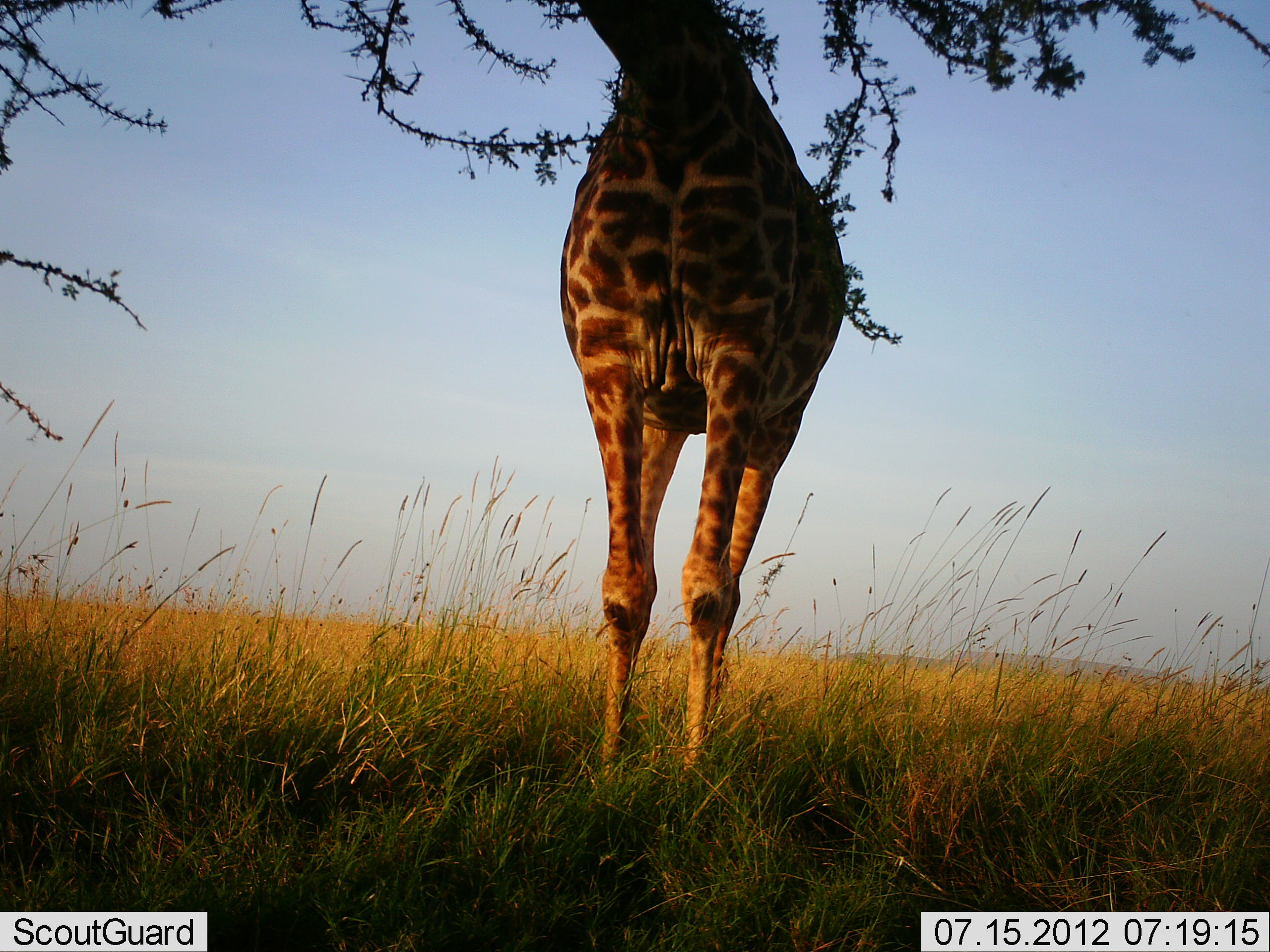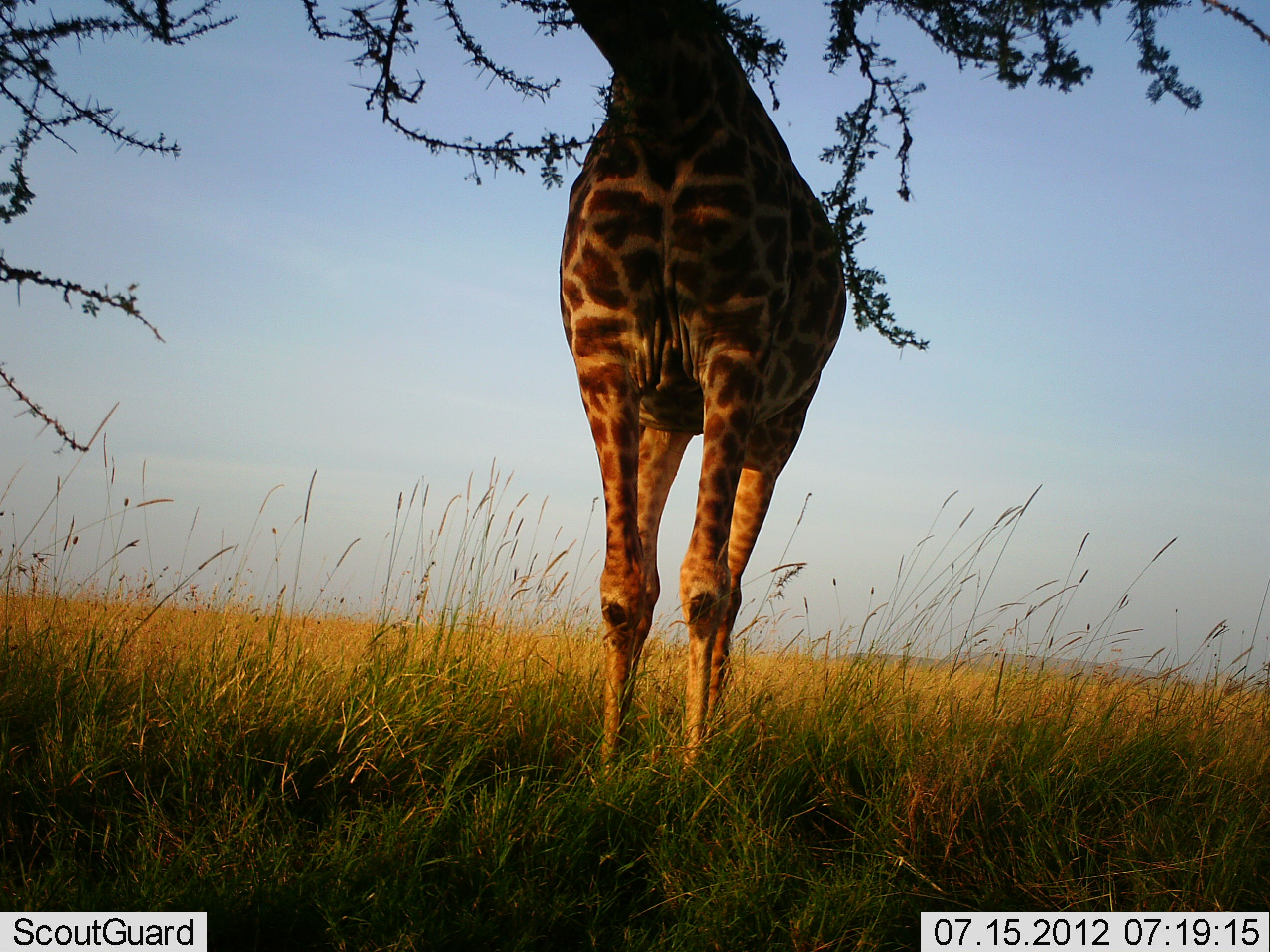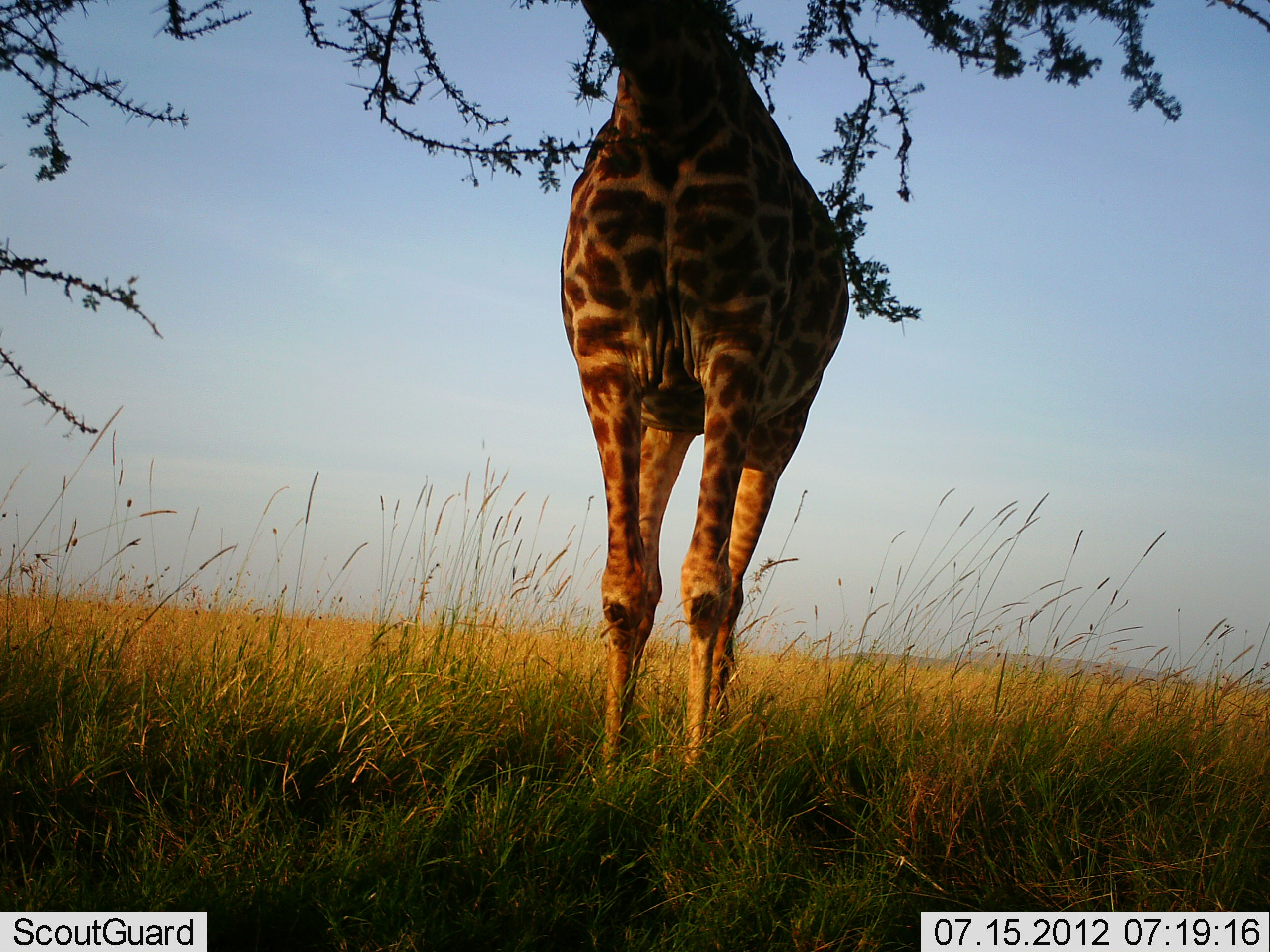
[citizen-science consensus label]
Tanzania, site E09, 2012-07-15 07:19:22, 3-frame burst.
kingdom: Animalia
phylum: Chordata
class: Mammalia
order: Artiodactyla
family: Giraffidae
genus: Giraffa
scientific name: Giraffa camelopardalis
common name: giraffe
Giraffe (Giraffa camelopardalis), count 1. Behavior (volunteer vote fractions): standing 70%, resting 0%, moving 0%, interacting 0%. Young present (vote fraction): 0%. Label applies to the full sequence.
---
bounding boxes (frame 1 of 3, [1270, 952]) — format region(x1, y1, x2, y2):
animal: region(559, 0, 847, 820)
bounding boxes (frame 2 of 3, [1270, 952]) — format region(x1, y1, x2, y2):
animal: region(560, 0, 847, 796)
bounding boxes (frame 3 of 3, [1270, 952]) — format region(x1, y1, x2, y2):
animal: region(560, 0, 848, 809)